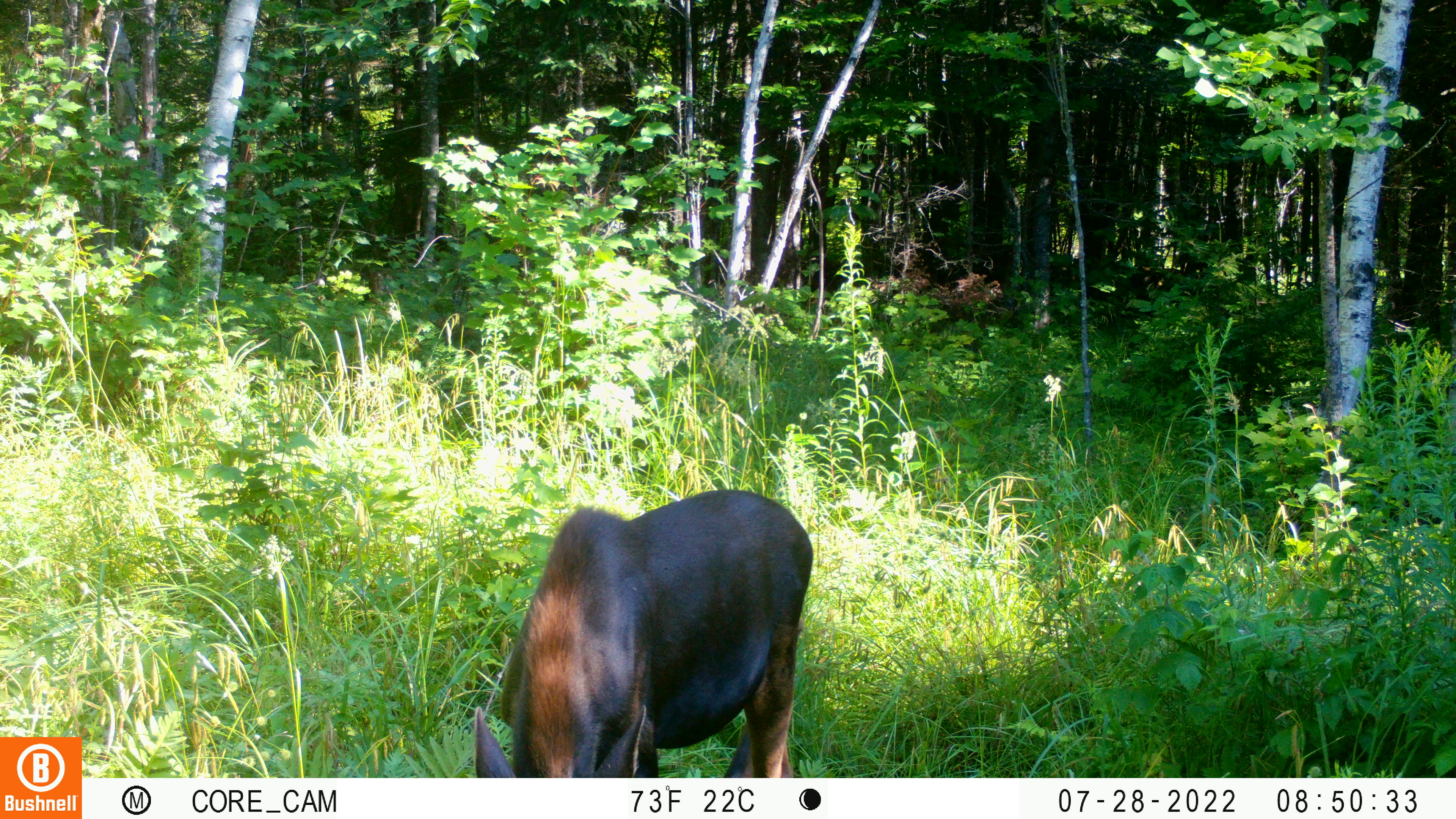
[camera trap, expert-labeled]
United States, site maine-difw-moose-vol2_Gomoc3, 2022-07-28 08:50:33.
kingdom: Animalia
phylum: Chordata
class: Mammalia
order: Artiodactyla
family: Cervidae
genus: Alces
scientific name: Alces alces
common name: moose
Moose (Alces alces).